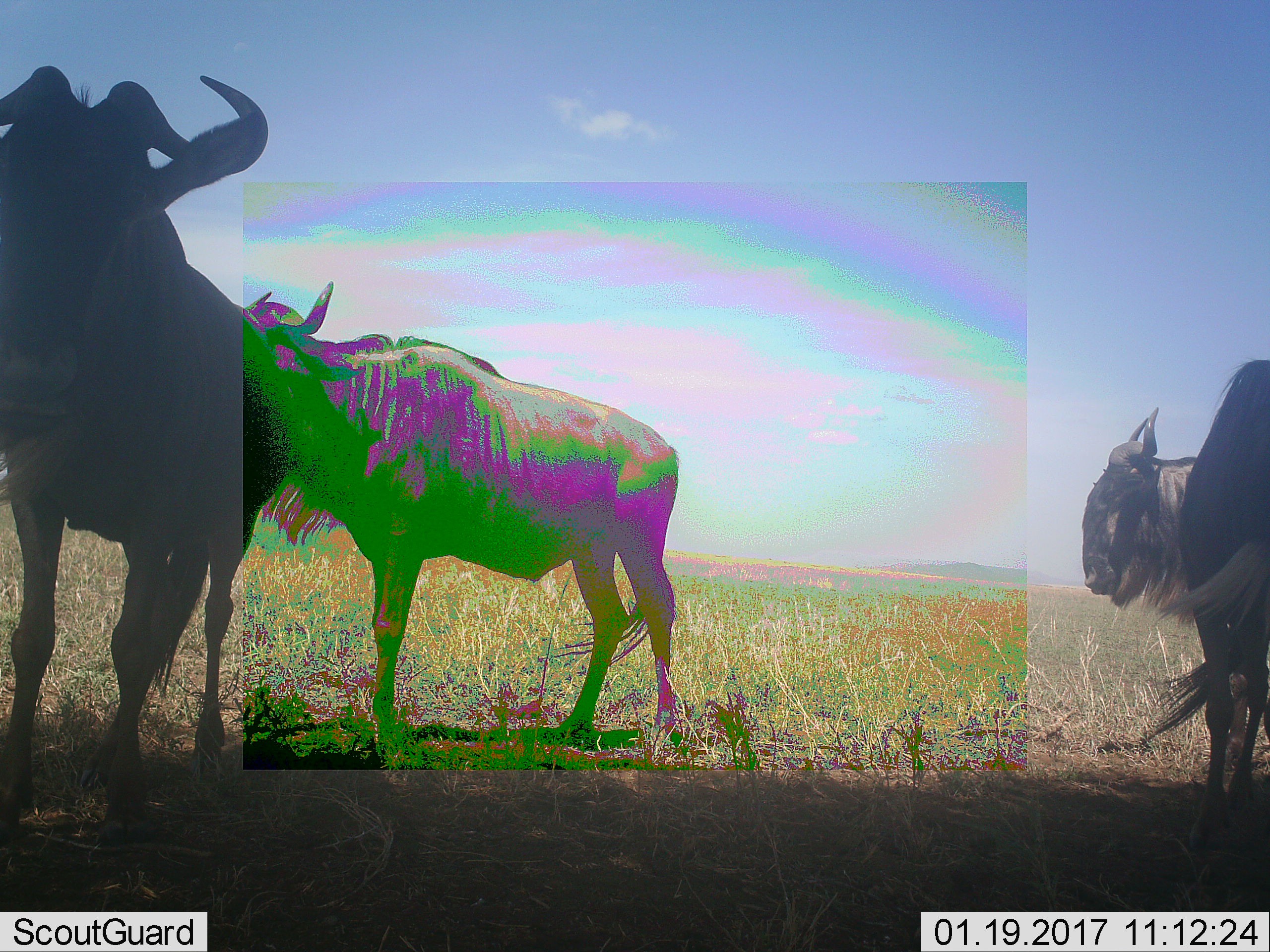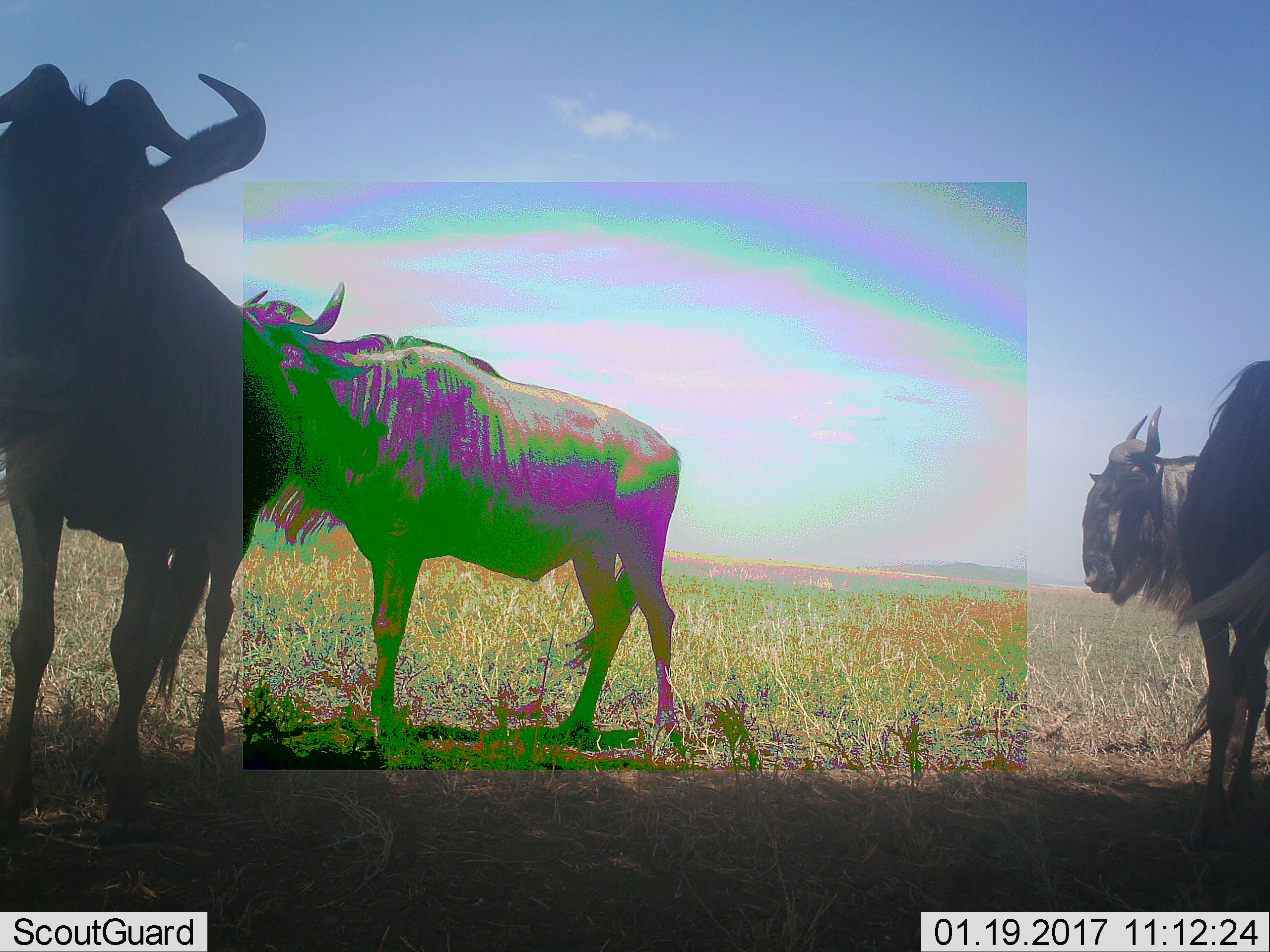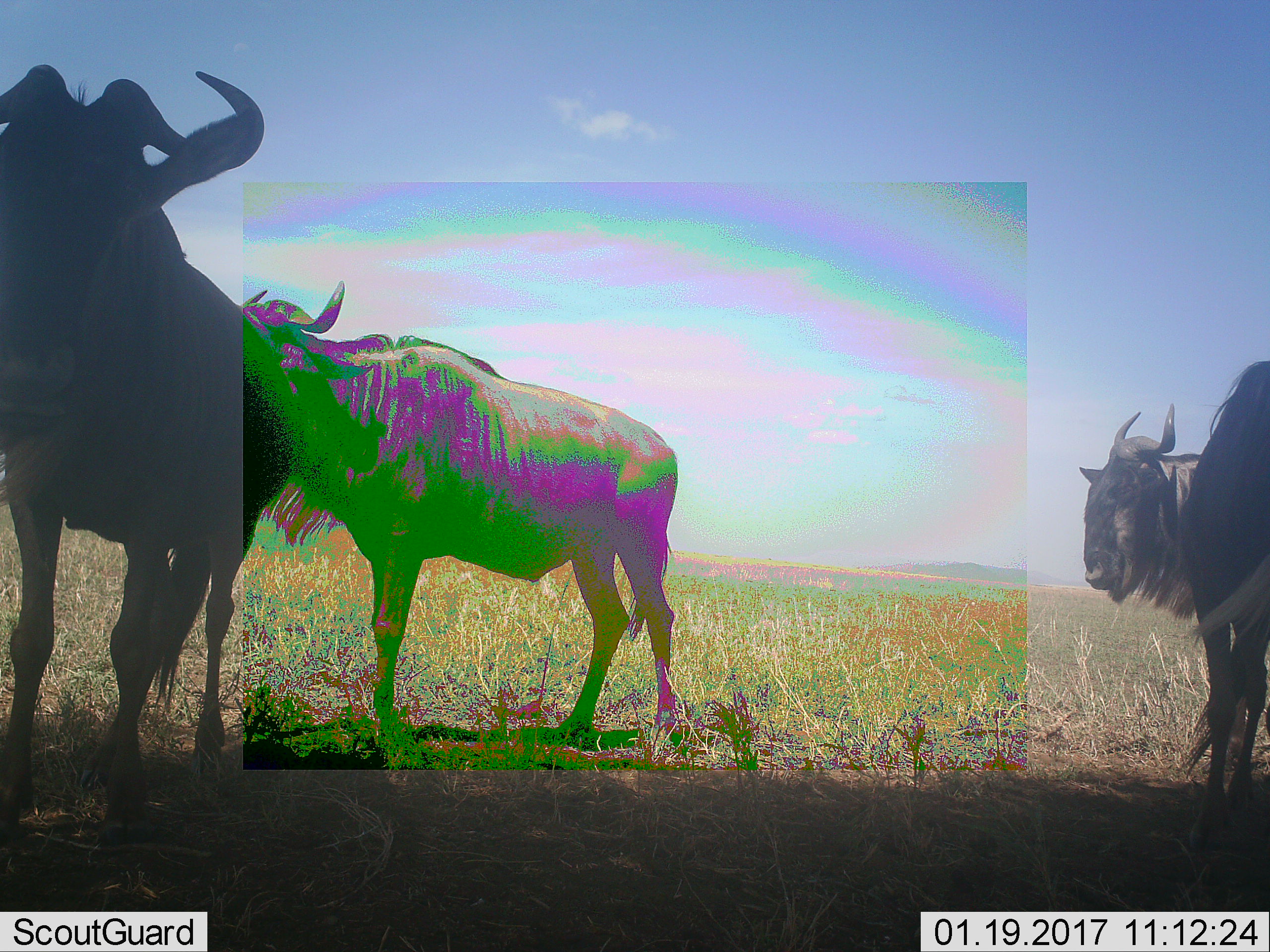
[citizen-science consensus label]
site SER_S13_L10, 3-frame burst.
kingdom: Animalia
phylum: Chordata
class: Mammalia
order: Artiodactyla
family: Bovidae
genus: Connochaetes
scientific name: Connochaetes taurinus taurinus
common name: blue wildebeest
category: wildebeestblue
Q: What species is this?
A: Wildebeestblue (blue wildebeest) (Connochaetes taurinus taurinus).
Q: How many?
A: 4.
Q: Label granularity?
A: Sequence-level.